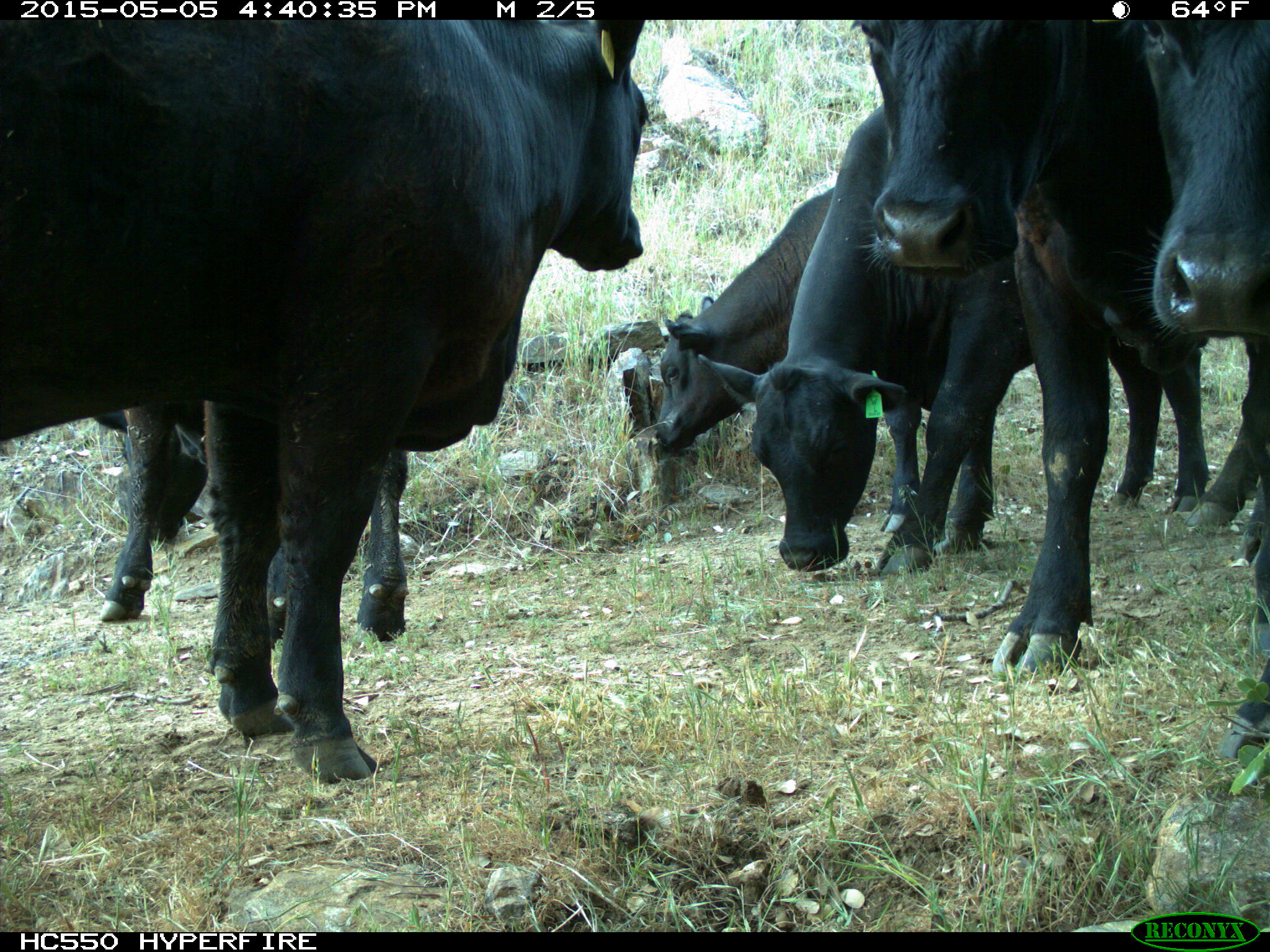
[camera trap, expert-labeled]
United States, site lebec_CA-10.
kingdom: Animalia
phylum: Chordata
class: Mammalia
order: Artiodactyla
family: Bovidae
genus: Bos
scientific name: Bos taurus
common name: domestic cow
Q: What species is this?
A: Bos taurus (domestic cow).